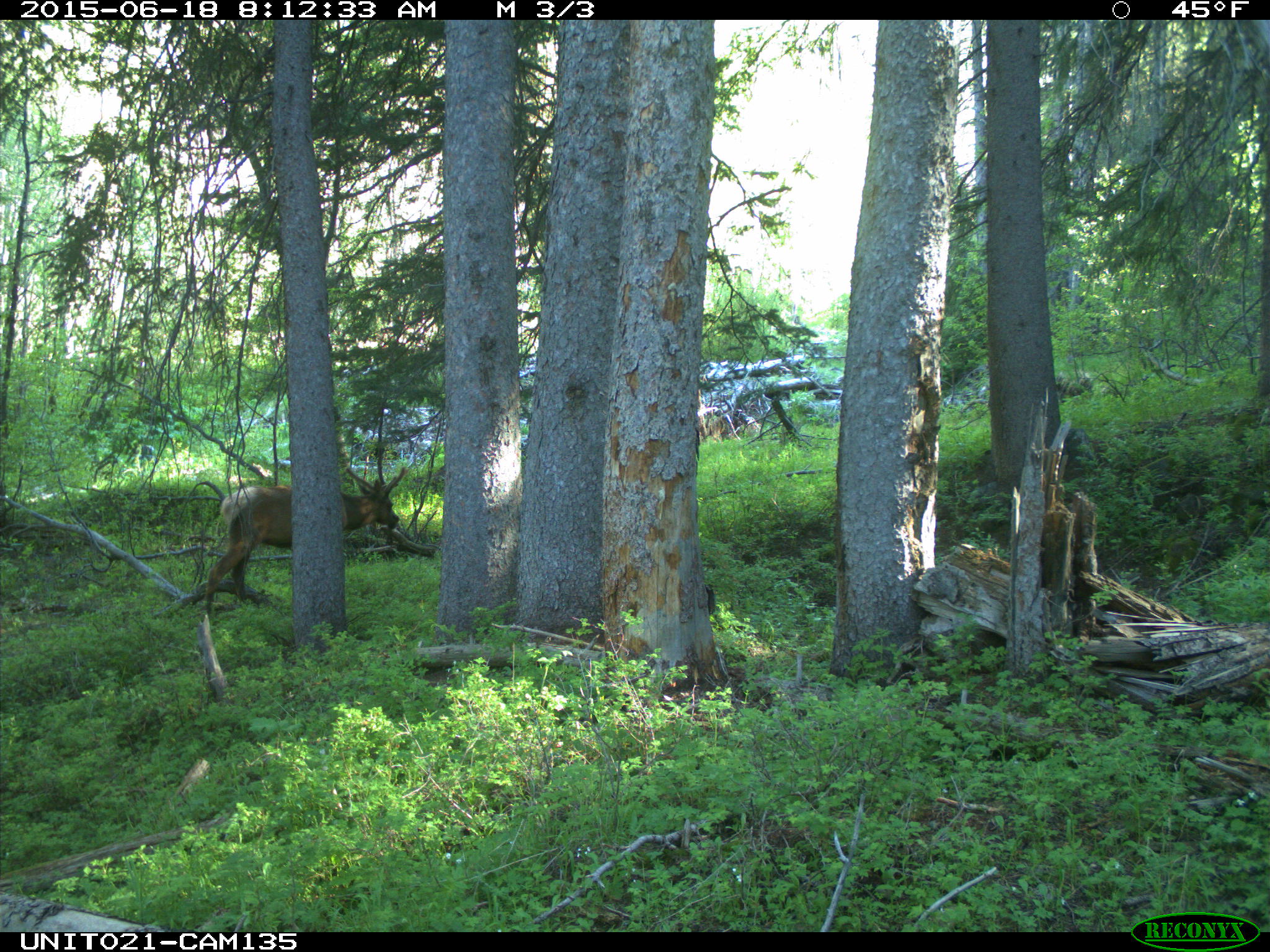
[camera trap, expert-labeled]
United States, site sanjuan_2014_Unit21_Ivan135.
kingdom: Animalia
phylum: Chordata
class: Mammalia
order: Artiodactyla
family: Cervidae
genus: Cervus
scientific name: Cervus elaphus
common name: red deer